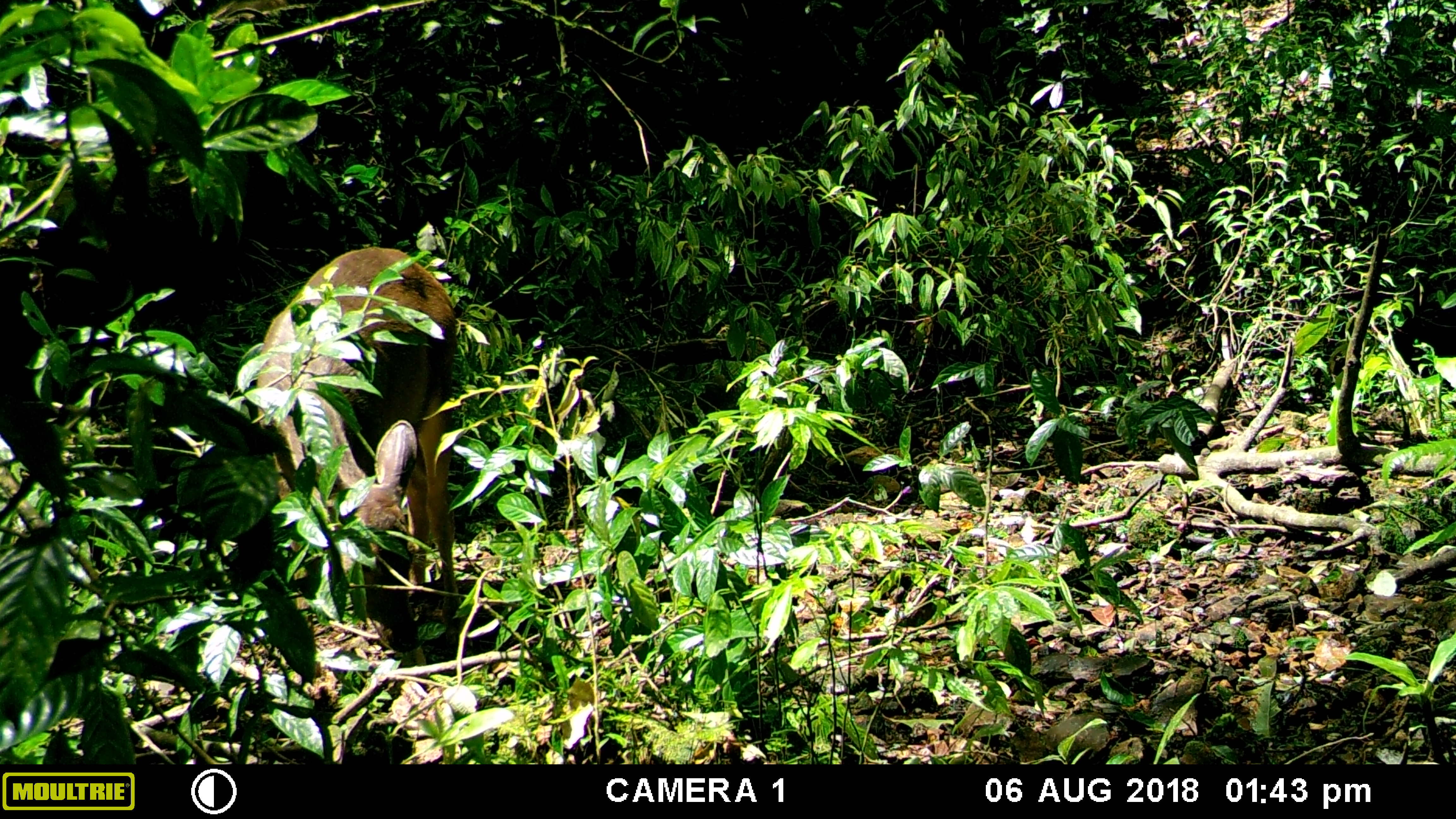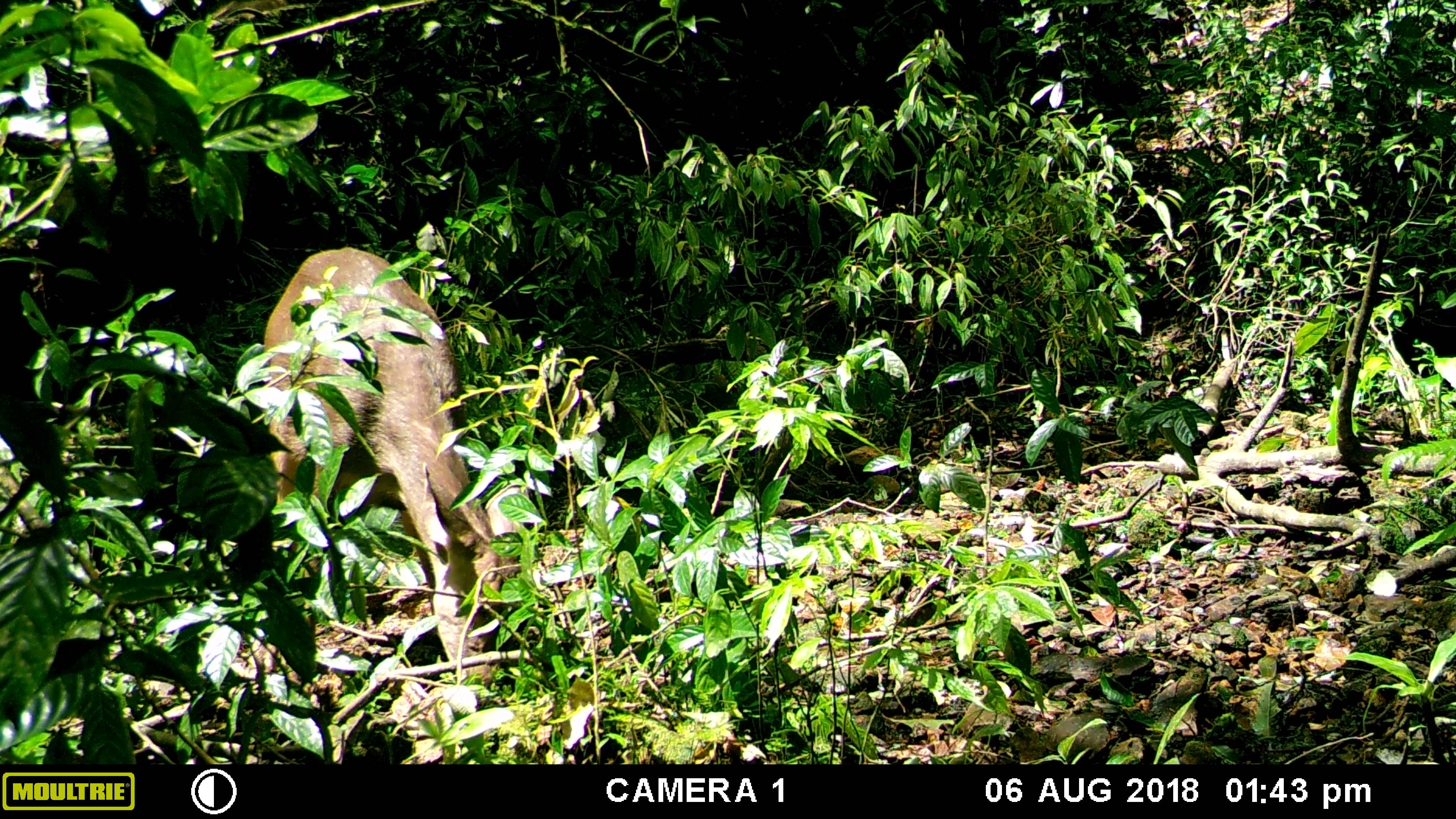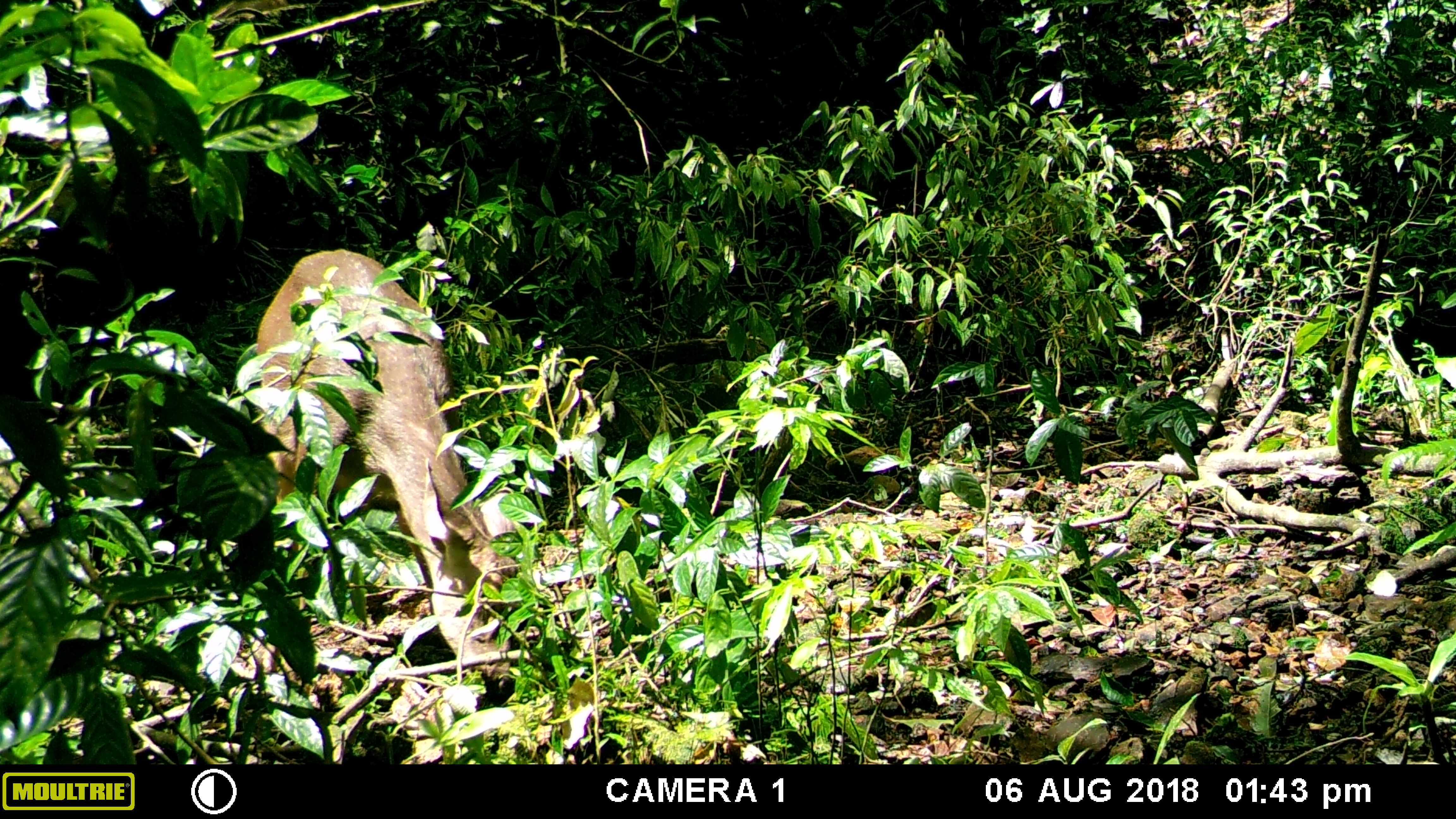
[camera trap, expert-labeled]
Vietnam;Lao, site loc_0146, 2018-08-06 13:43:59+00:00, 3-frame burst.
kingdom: Animalia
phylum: Chordata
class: Mammalia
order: Artiodactyla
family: Cervidae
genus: Rusa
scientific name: Rusa unicolor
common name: sambar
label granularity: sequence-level